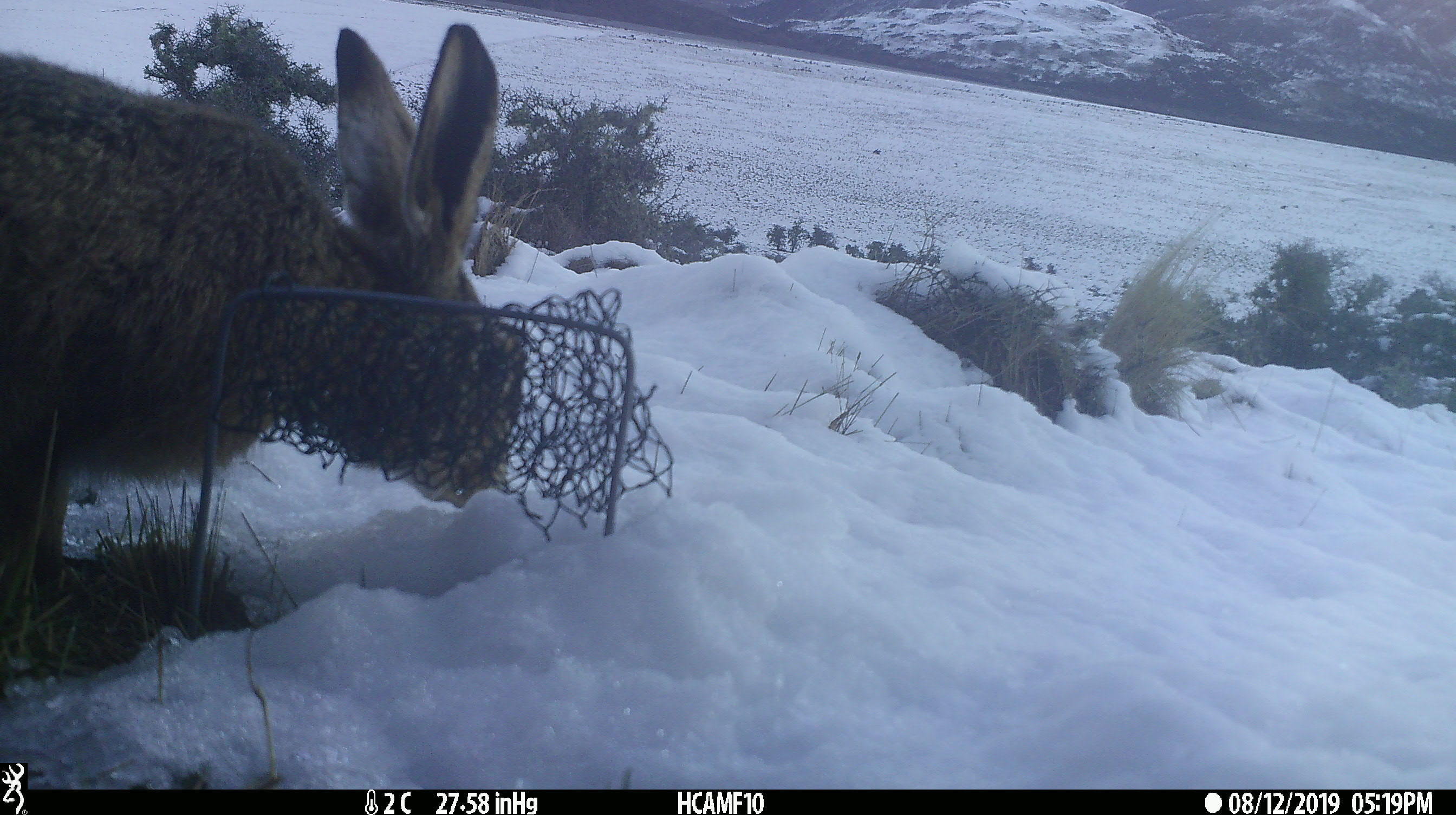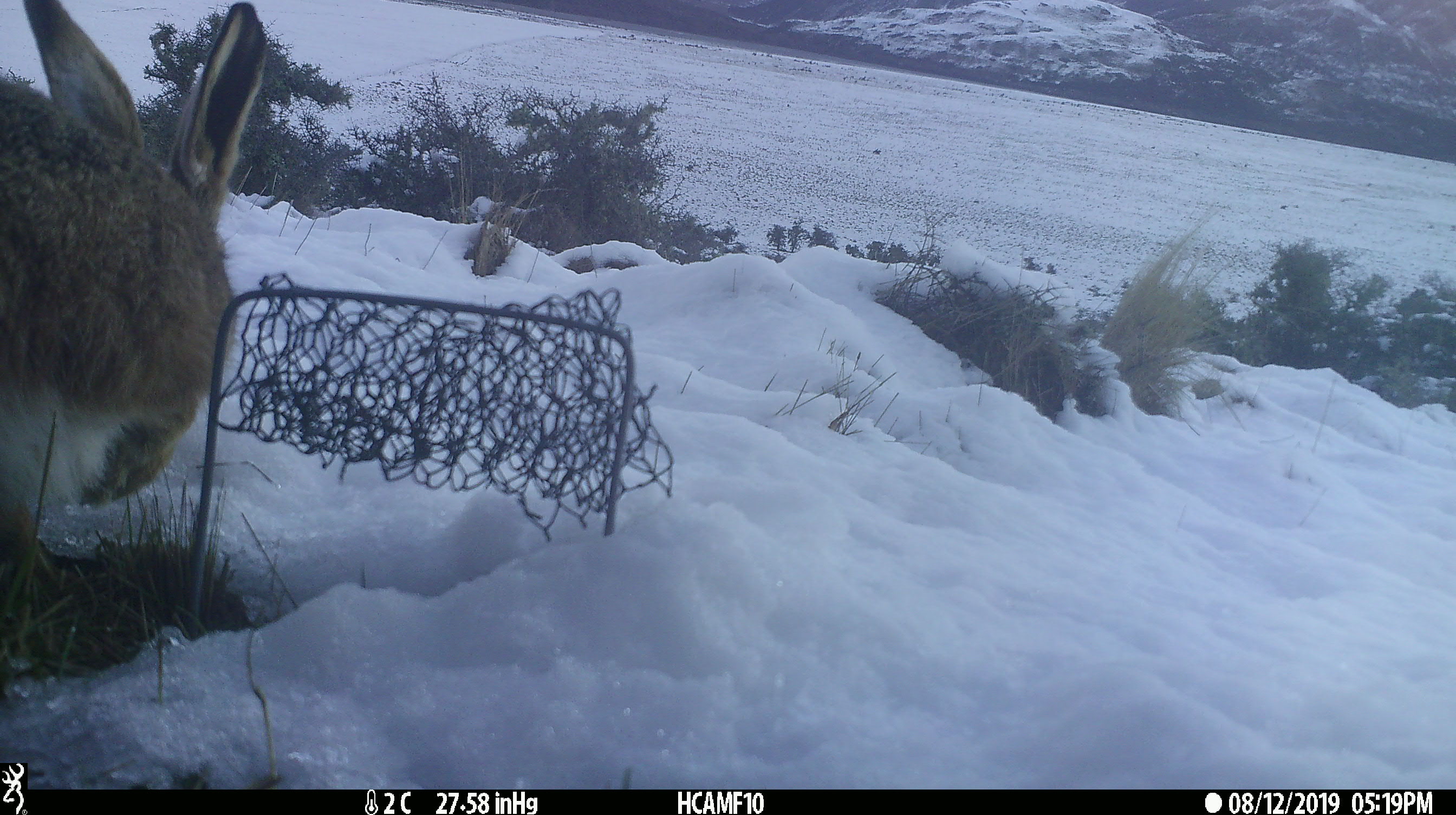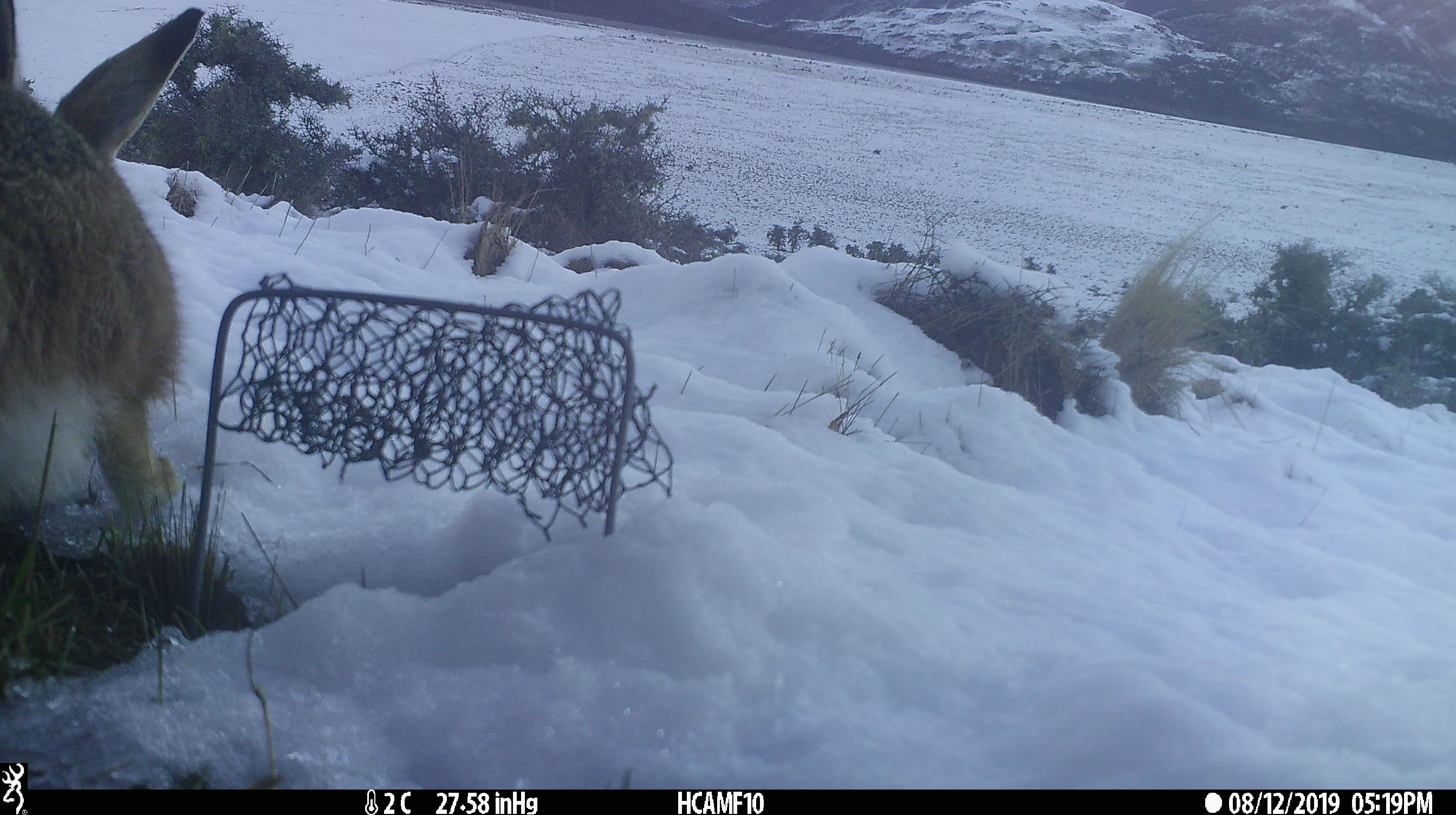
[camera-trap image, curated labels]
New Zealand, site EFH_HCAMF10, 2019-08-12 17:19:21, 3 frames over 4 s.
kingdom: Animalia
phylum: Chordata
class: Mammalia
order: Lagomorpha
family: Leporidae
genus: Lepus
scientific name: Lepus europaeus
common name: brown hare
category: hare